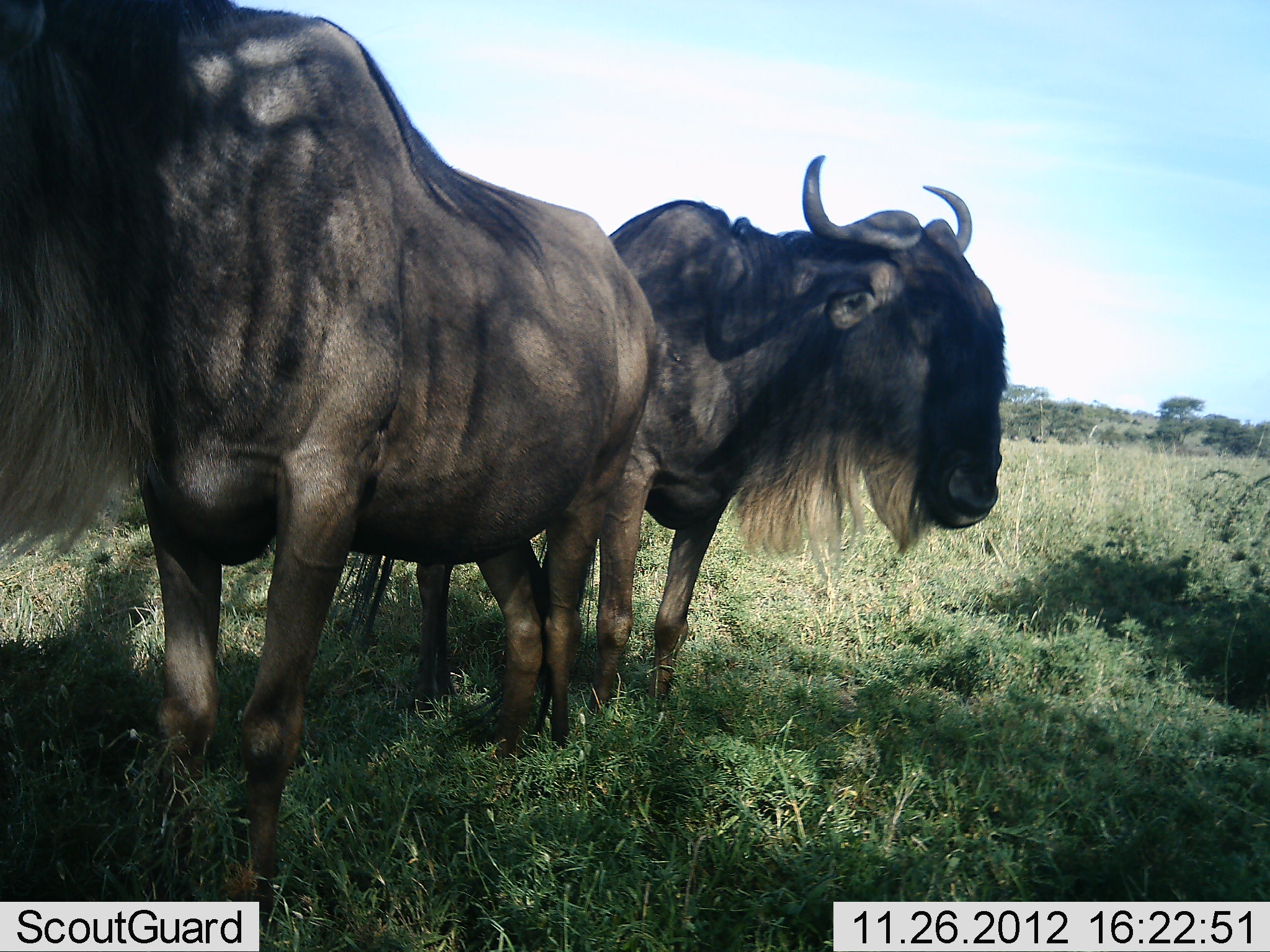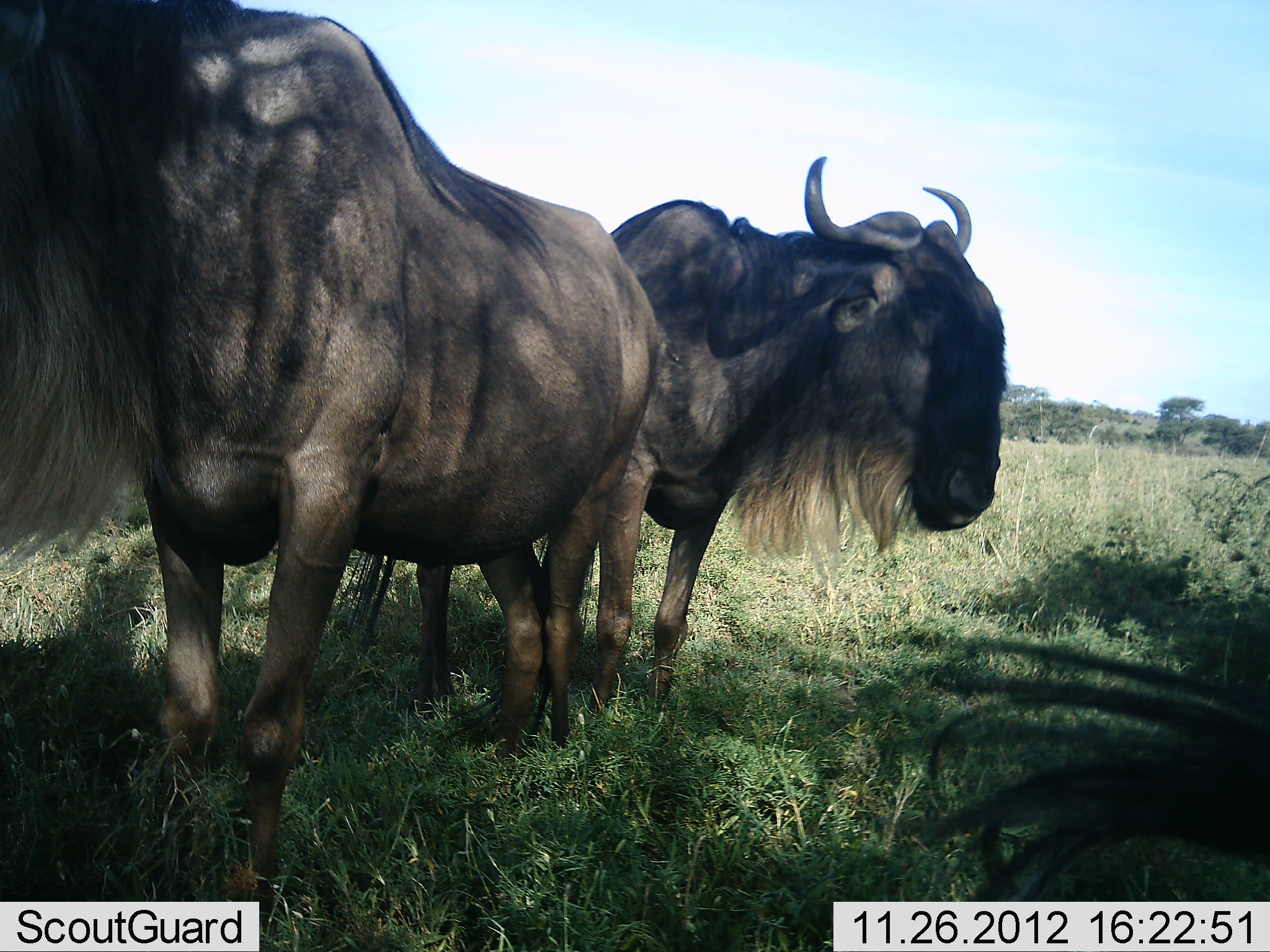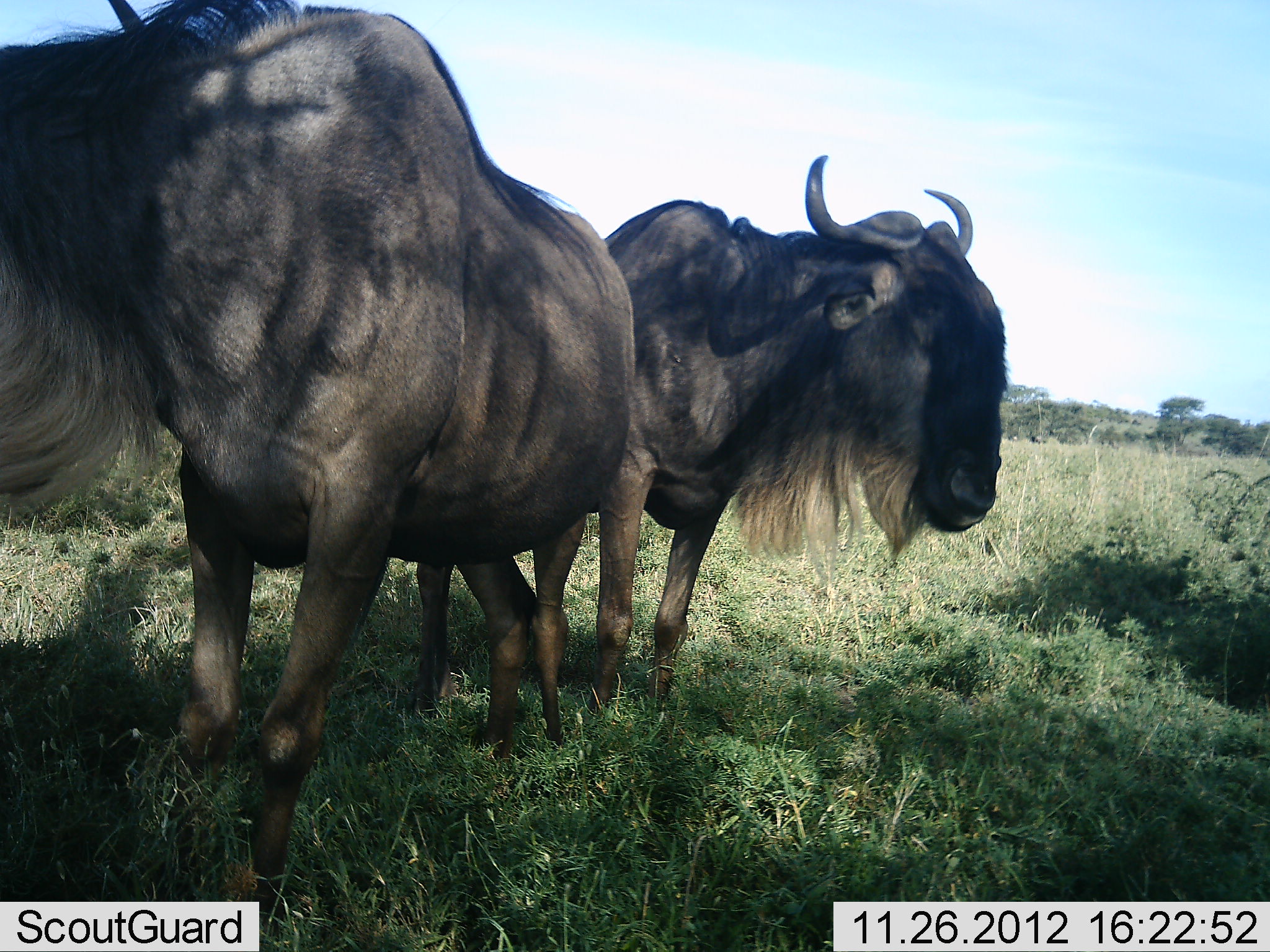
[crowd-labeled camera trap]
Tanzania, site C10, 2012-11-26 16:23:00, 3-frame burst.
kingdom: Animalia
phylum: Chordata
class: Mammalia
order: Artiodactyla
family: Bovidae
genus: Connochaetes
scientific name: Connochaetes taurinus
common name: blue wildebeest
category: wildebeest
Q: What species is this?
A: Wildebeest (blue wildebeest) (Connochaetes taurinus).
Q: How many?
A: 3.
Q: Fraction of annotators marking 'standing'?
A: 100%.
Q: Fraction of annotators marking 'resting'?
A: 10%.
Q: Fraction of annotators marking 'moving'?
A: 0%.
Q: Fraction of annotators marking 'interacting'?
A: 10%.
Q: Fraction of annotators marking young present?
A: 0%.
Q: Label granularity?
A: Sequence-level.